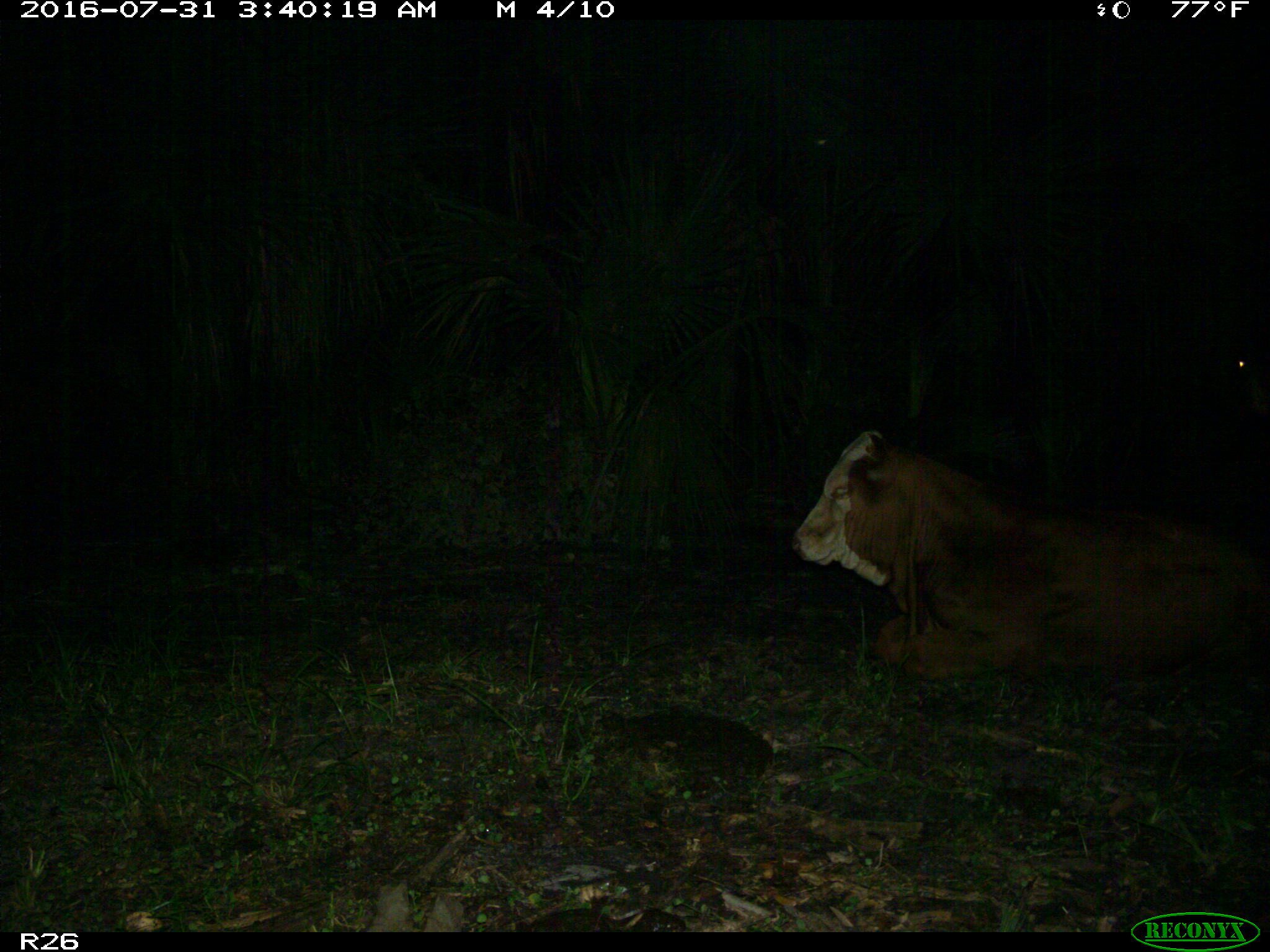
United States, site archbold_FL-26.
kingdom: Animalia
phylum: Chordata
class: Mammalia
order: Artiodactyla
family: Bovidae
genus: Bos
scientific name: Bos taurus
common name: domestic cow